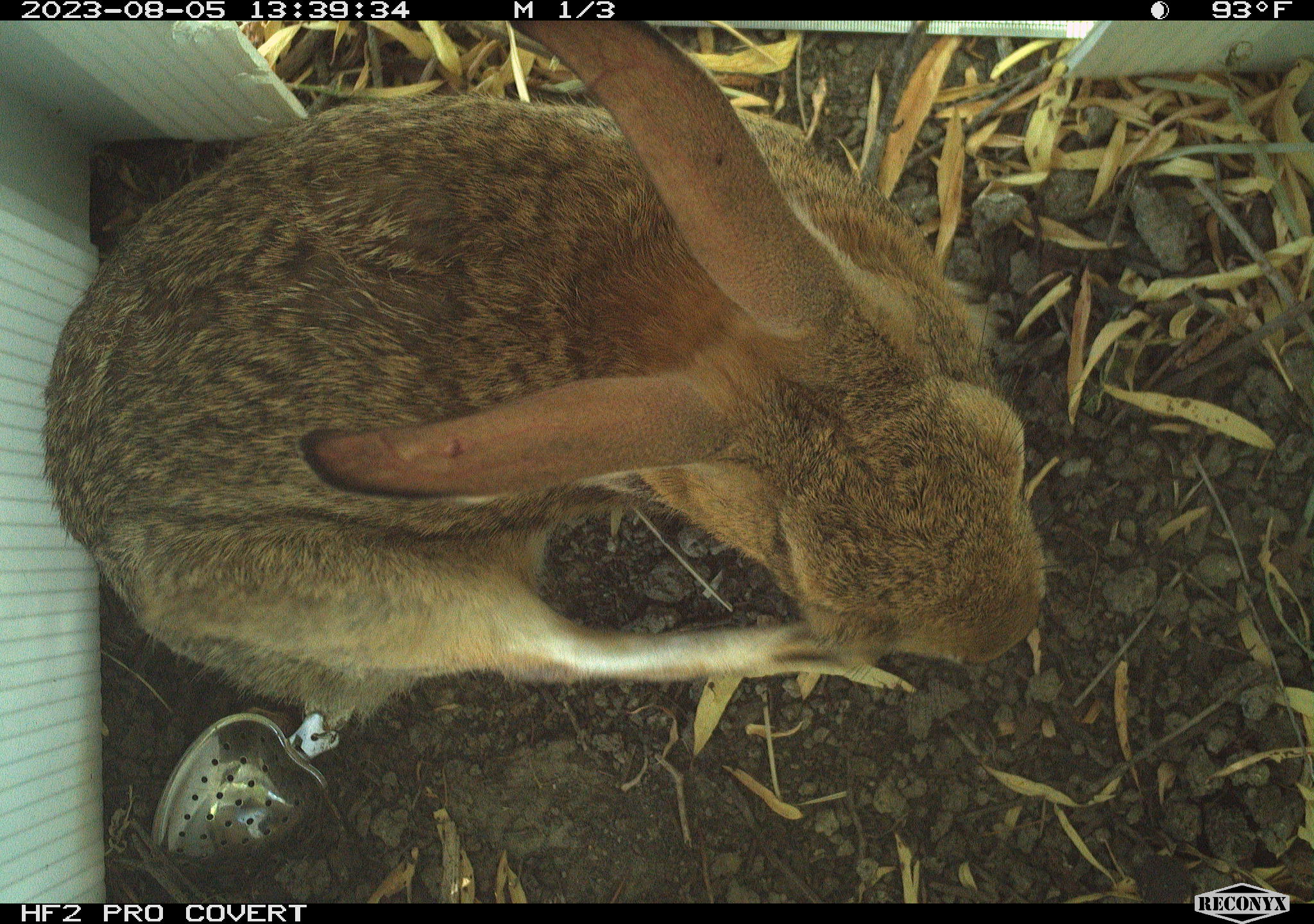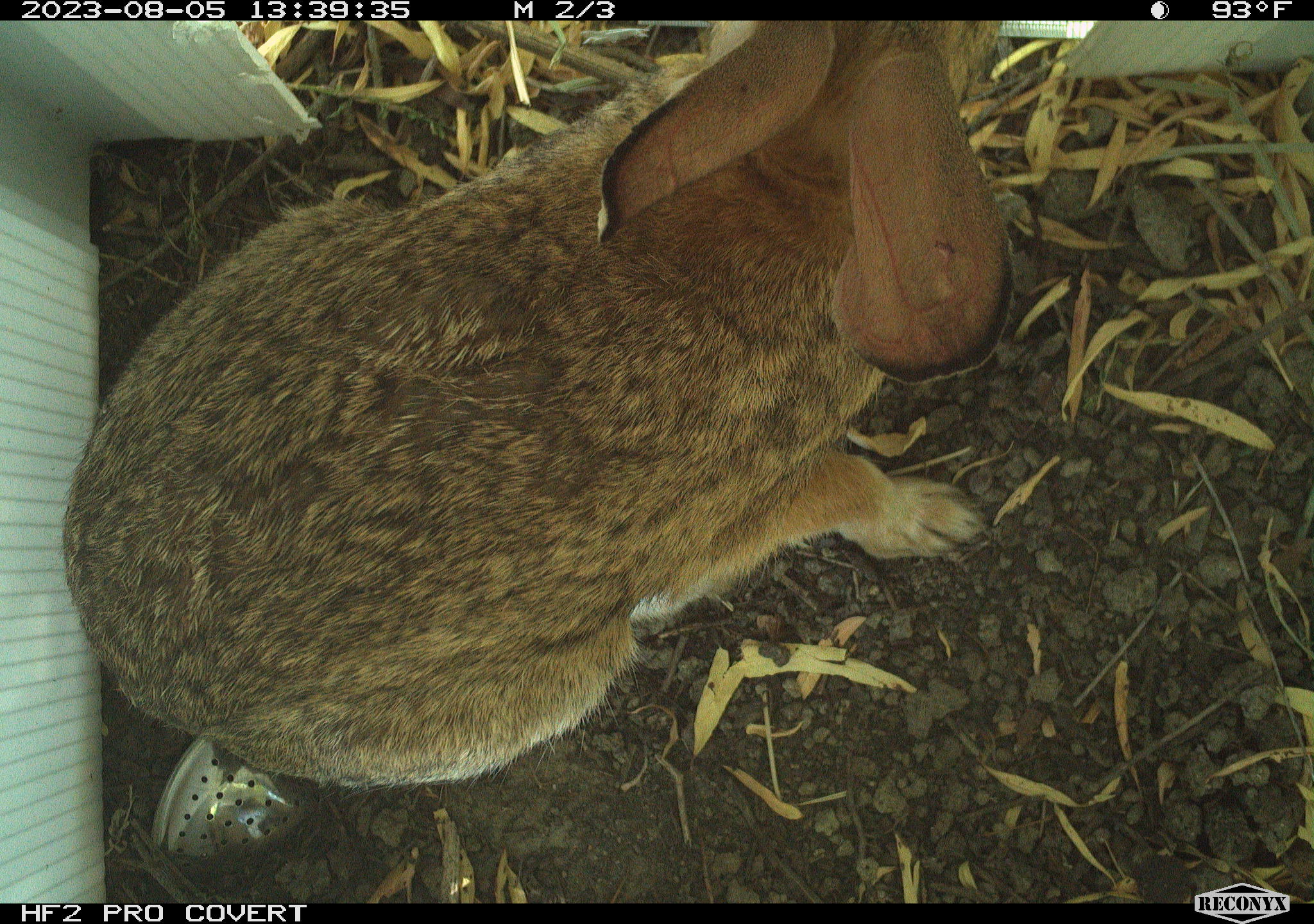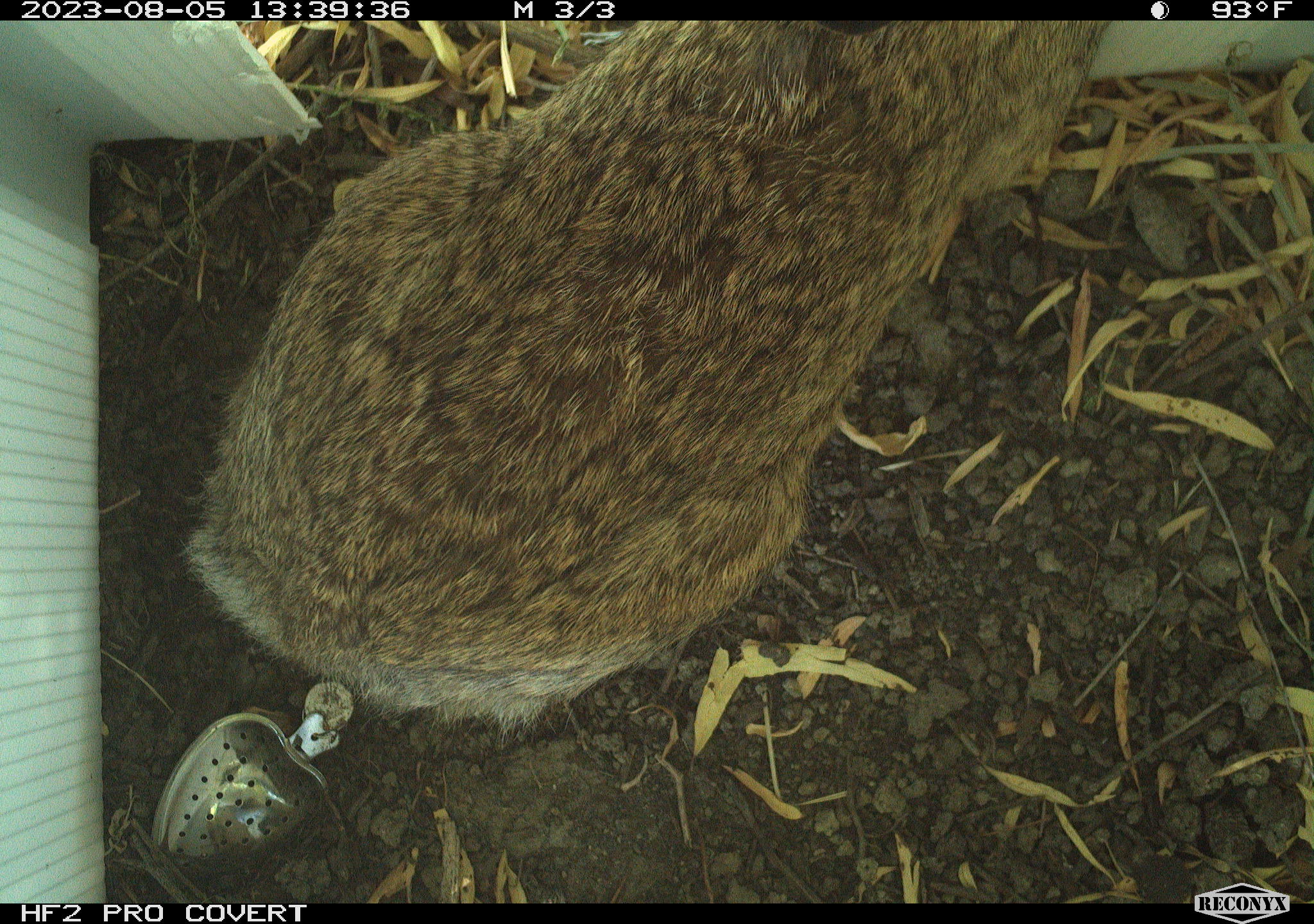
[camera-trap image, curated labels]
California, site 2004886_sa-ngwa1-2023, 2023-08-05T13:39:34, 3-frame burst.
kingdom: Animalia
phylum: Chordata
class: Mammalia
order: Lagomorpha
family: Leporidae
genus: Sylvilagus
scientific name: Sylvilagus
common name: cottontail rabbits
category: sylvilagus species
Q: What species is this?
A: Sylvilagus species (cottontail rabbits) (Sylvilagus).